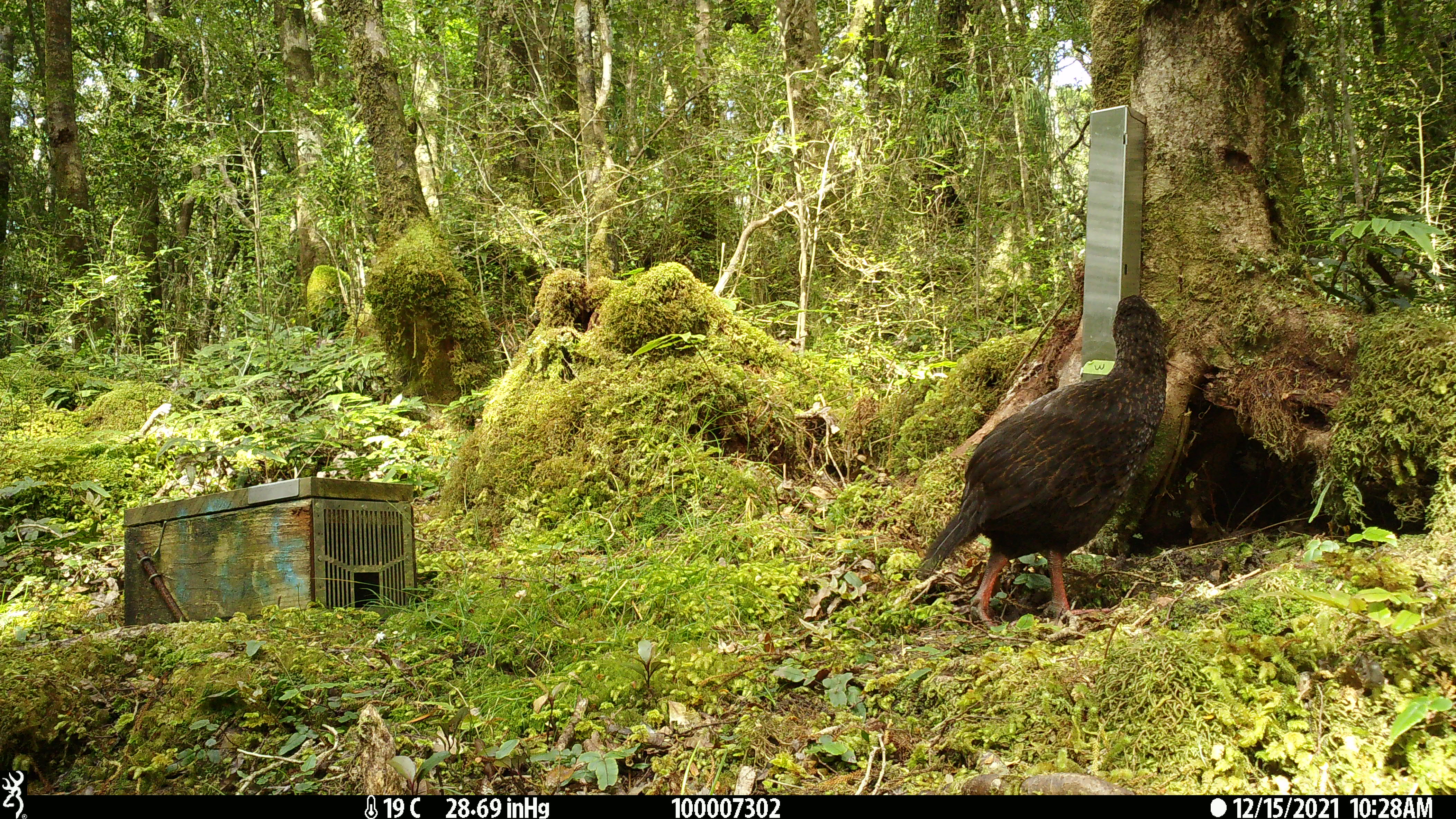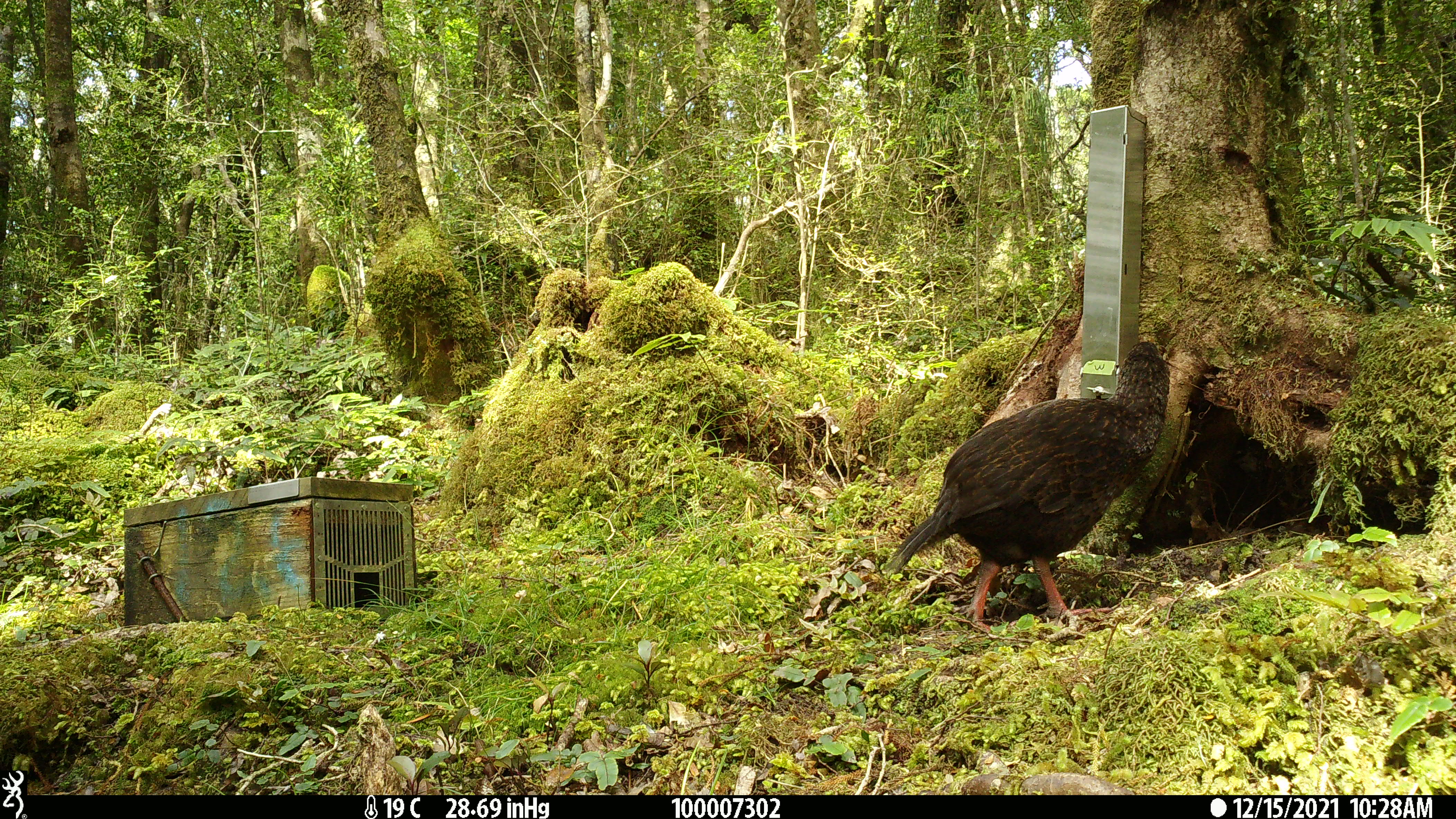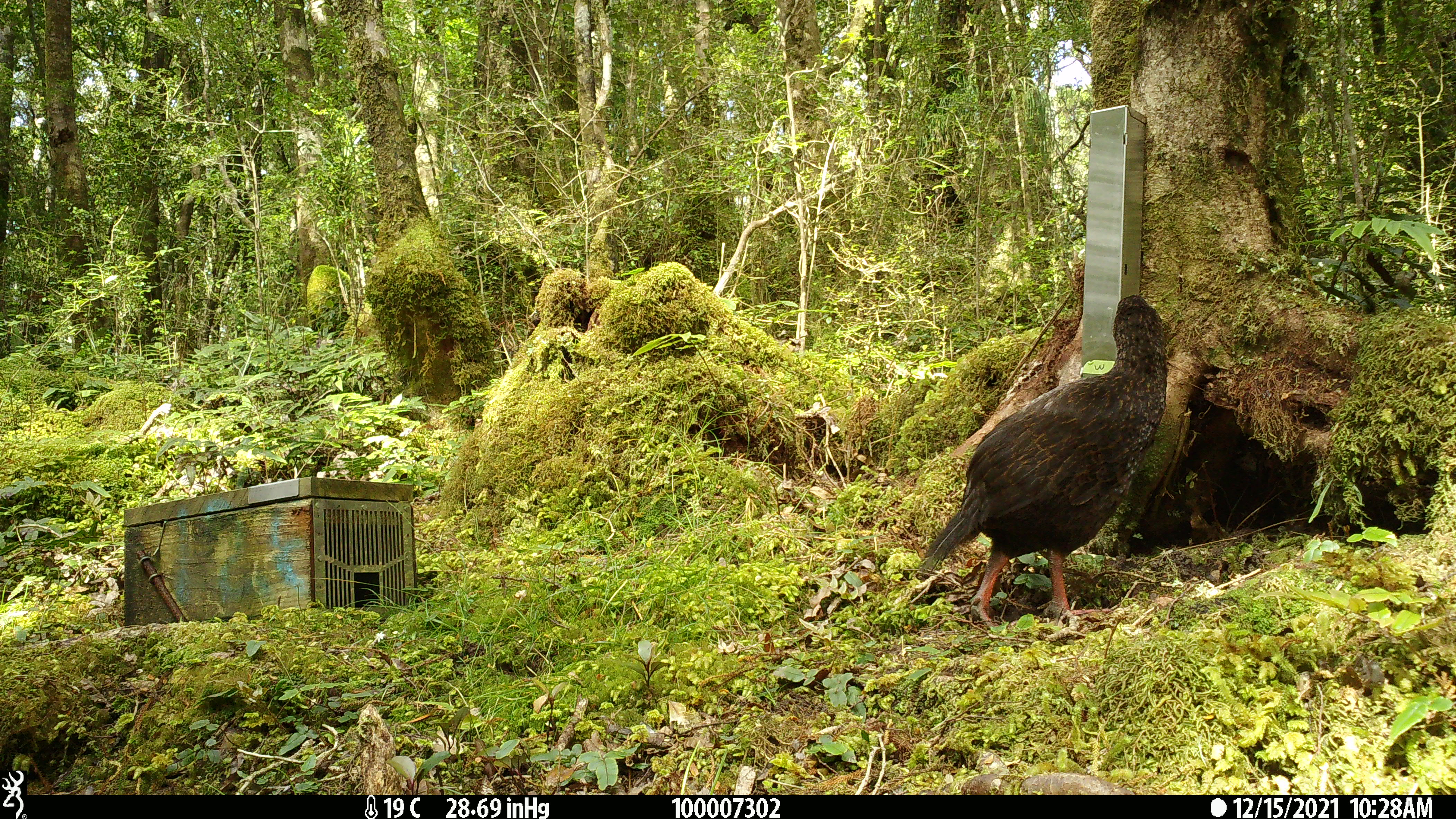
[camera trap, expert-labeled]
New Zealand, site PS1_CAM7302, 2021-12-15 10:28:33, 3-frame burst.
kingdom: Animalia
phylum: Chordata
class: Aves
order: Gruiformes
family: Rallidae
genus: Gallirallus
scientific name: Gallirallus australis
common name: weka